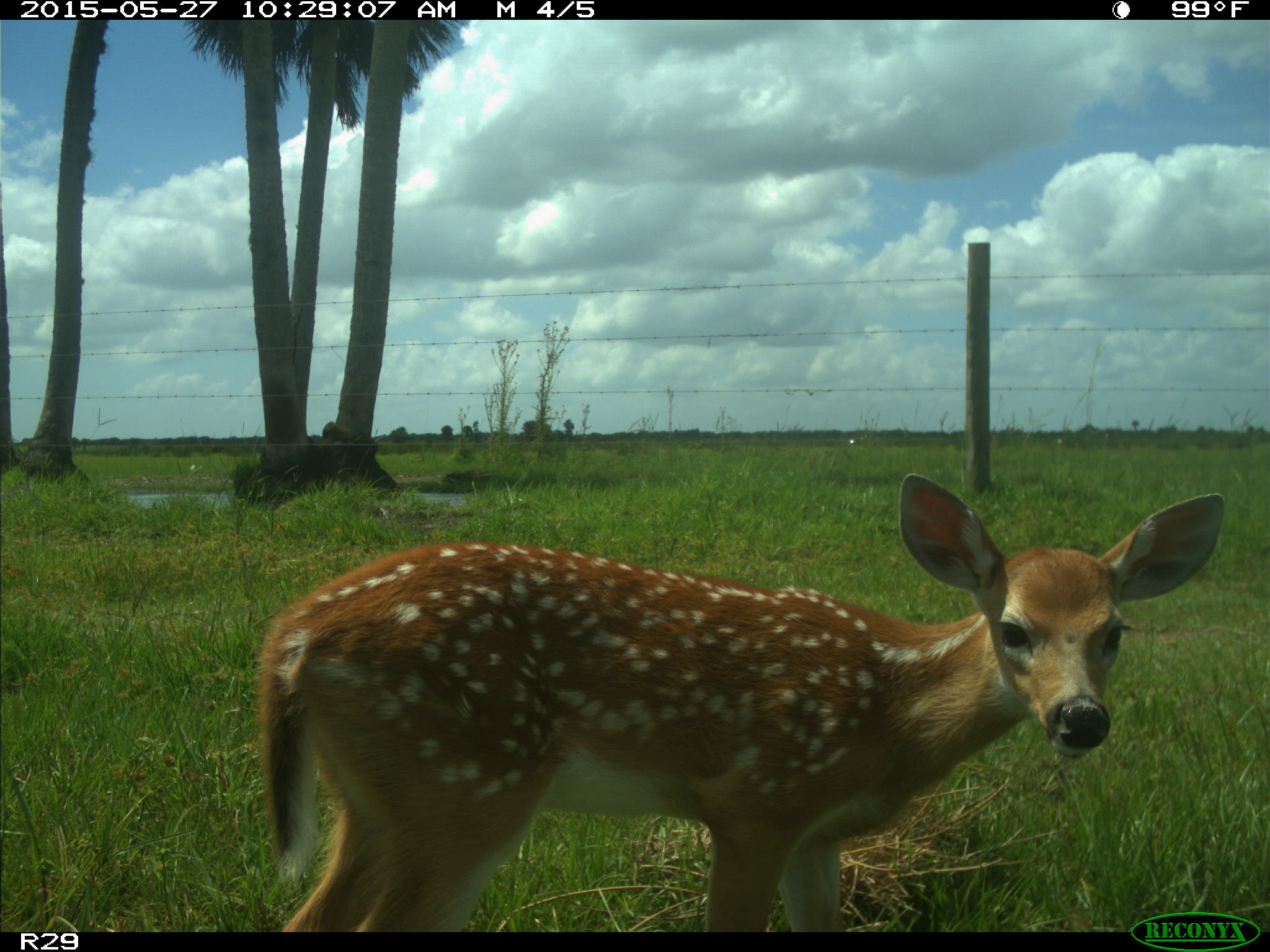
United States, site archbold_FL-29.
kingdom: Animalia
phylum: Chordata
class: Mammalia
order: Artiodactyla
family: Cervidae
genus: Odocoileus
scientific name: Odocoileus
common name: deer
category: unidentified deer